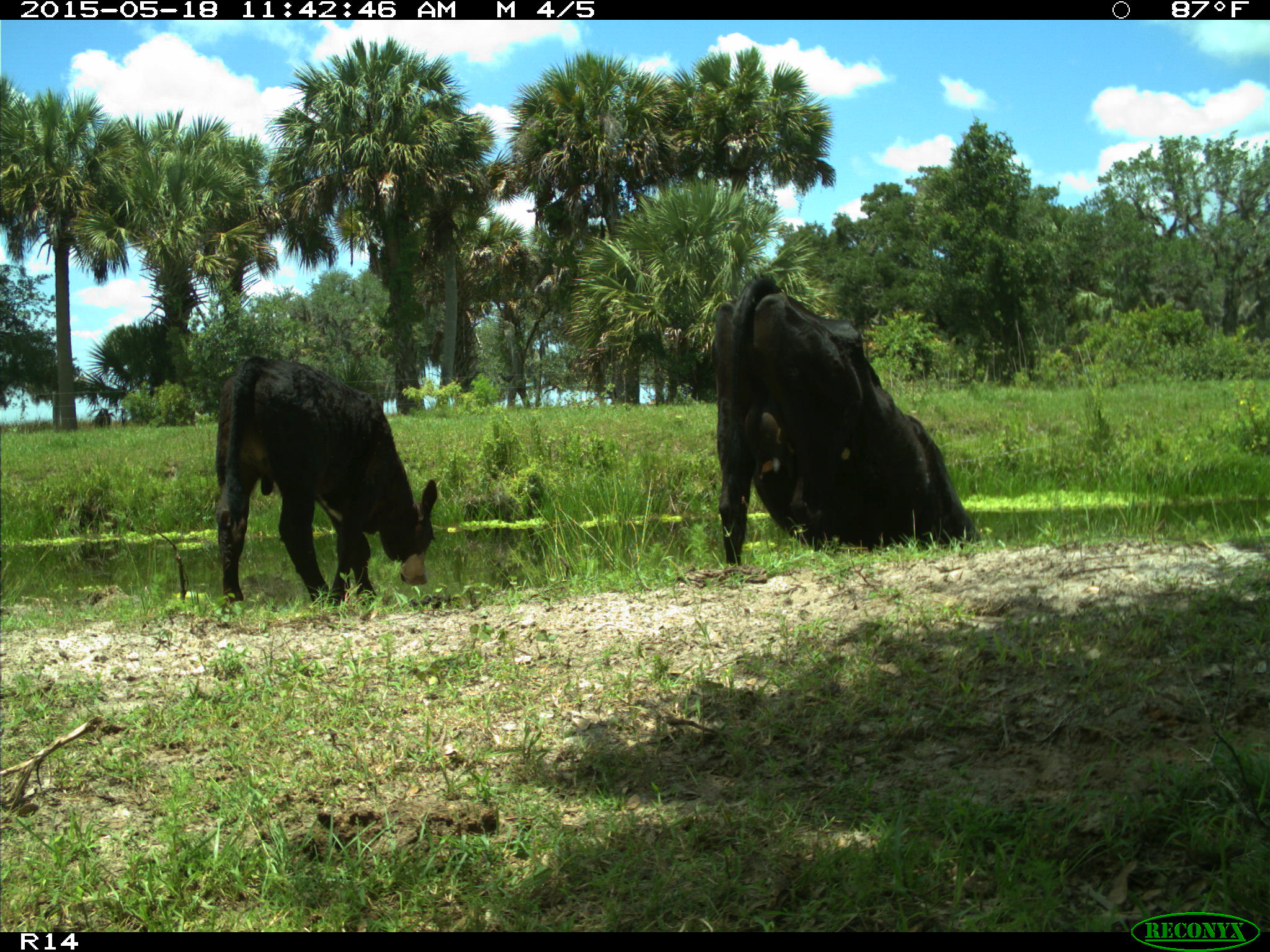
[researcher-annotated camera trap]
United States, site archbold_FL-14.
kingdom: Animalia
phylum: Chordata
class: Mammalia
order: Artiodactyla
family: Bovidae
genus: Bos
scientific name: Bos taurus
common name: domestic cow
Bos taurus (domestic cow).